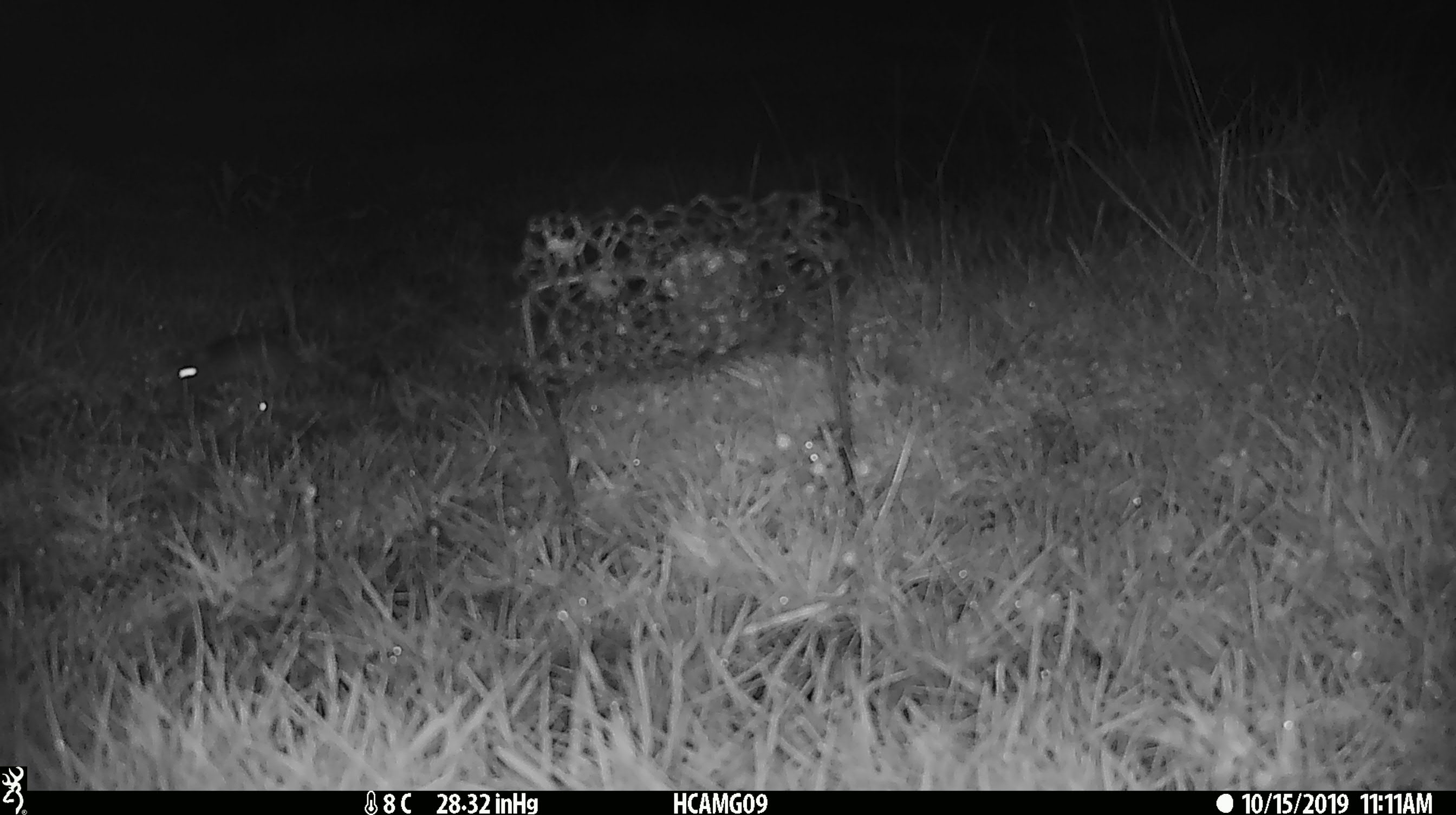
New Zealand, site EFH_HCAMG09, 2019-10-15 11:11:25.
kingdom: Animalia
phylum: Chordata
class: Mammalia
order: Rodentia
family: Muridae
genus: Mus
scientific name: Mus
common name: mouse